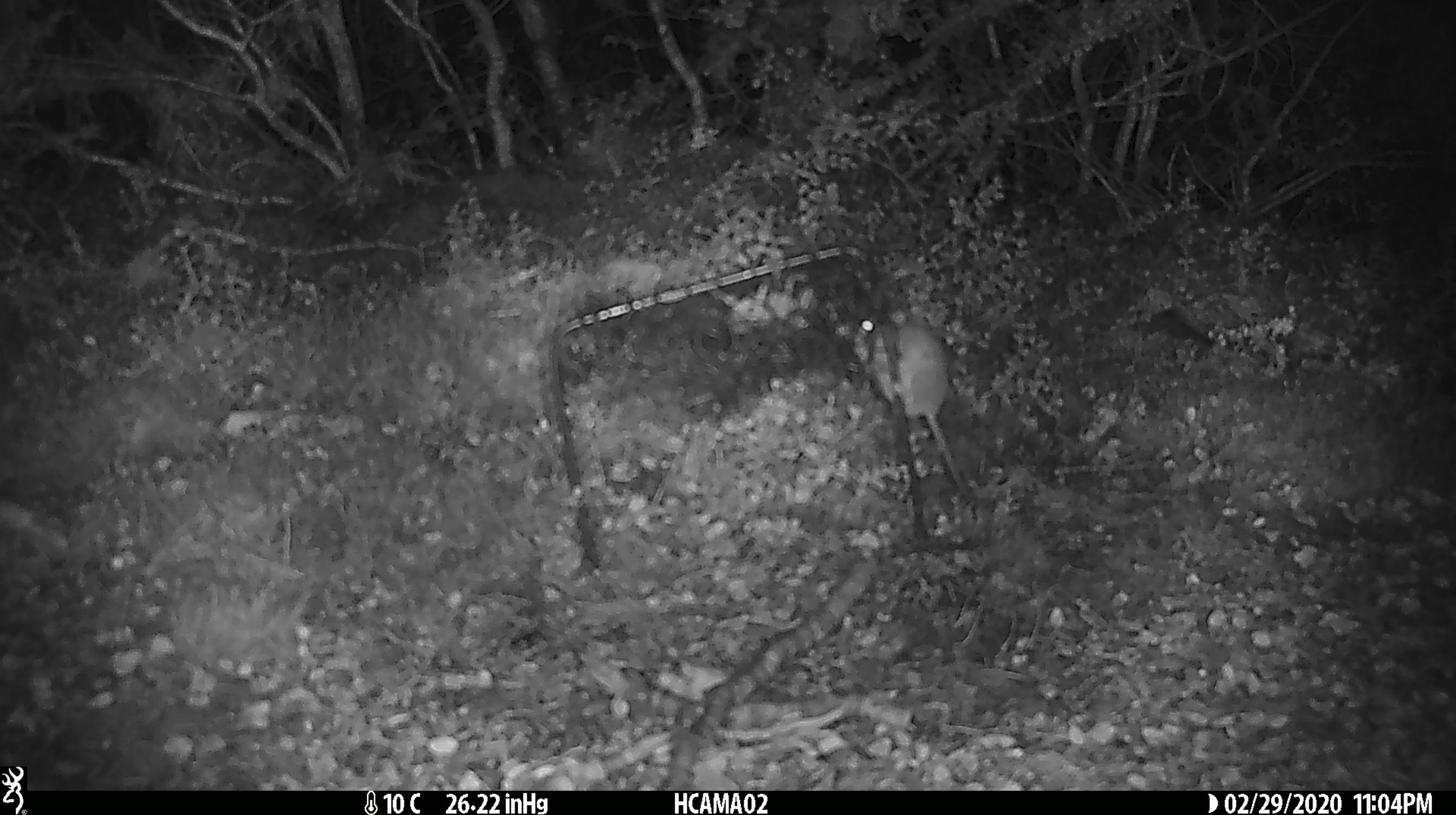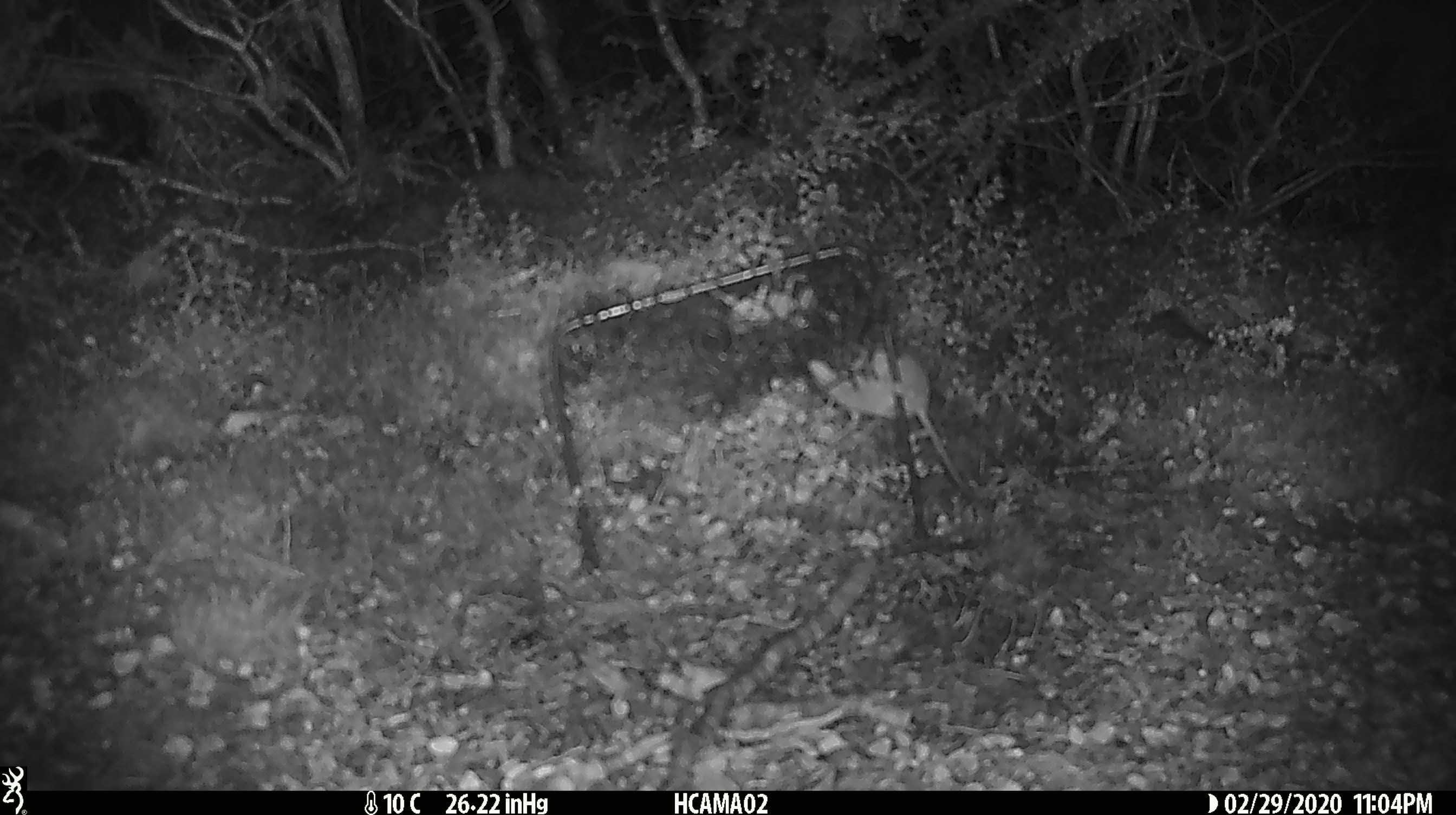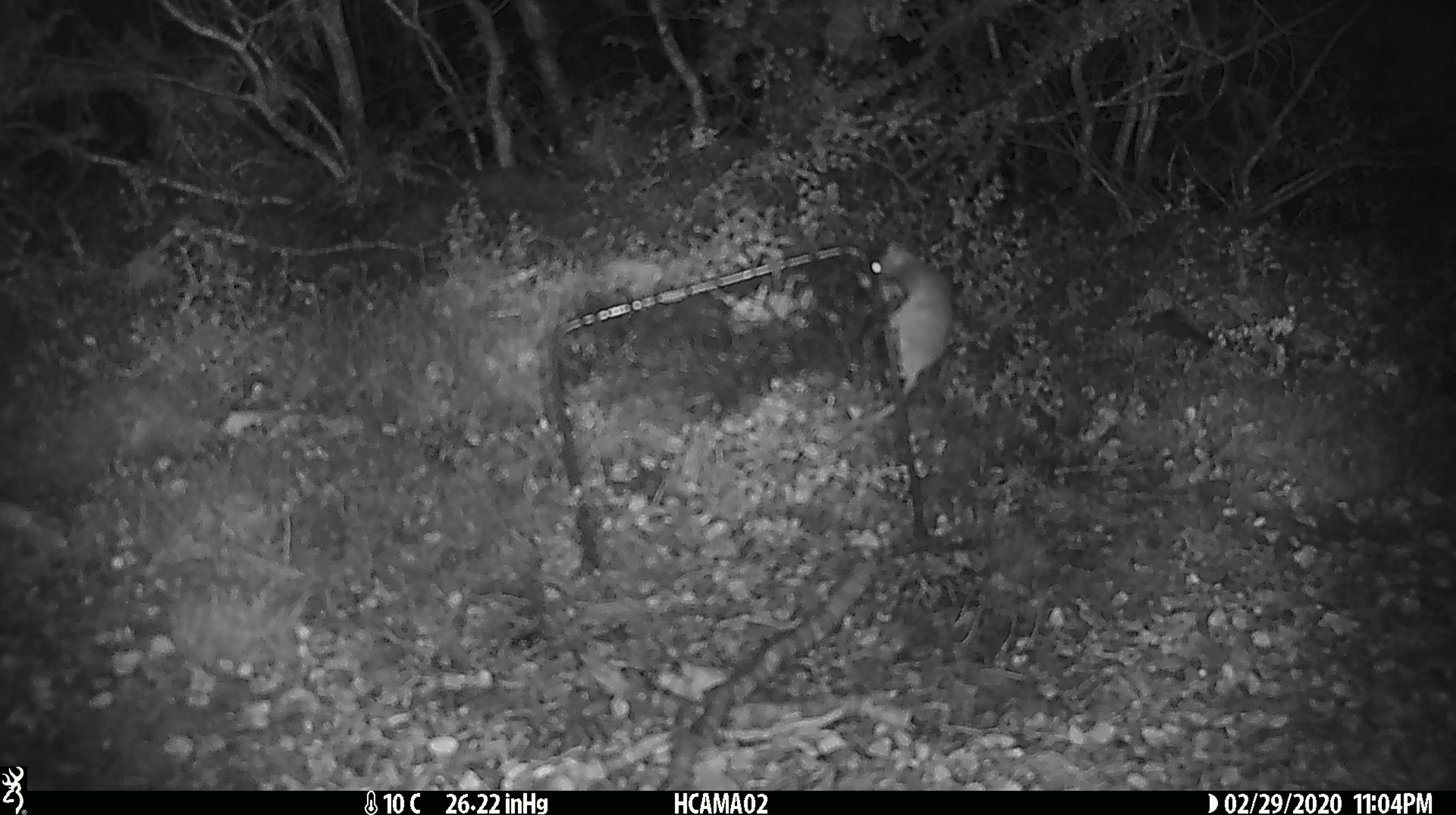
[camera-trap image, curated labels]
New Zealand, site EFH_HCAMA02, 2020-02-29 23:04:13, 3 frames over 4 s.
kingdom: Animalia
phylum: Chordata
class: Mammalia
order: Rodentia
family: Muridae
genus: Mus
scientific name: Mus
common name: mouse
Mouse (Mus).